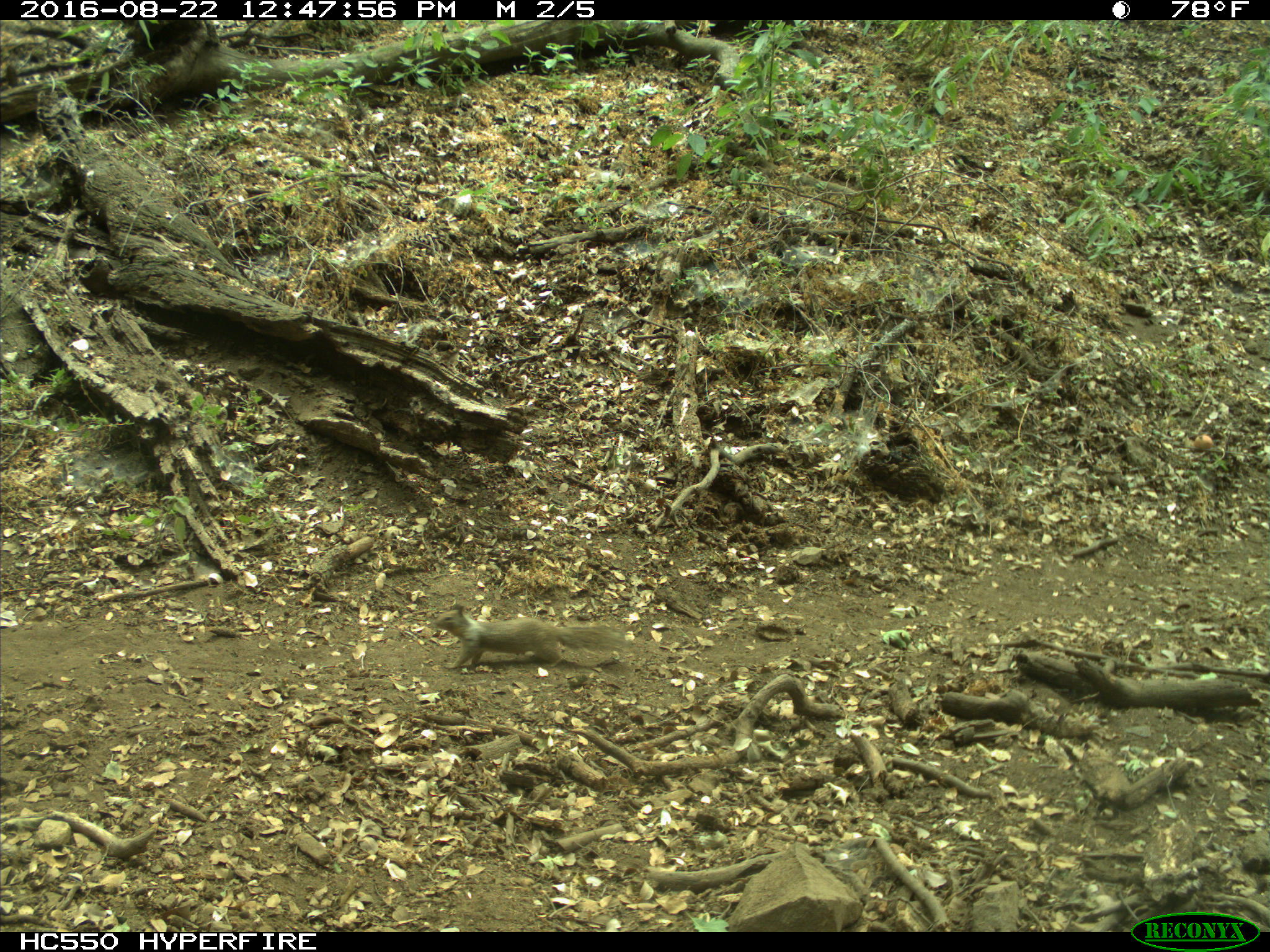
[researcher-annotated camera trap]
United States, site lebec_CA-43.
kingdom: Animalia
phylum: Chordata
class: Mammalia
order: Rodentia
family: Sciuridae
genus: Otospermophilus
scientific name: Otospermophilus beecheyi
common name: california ground squirrel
Otospermophilus beecheyi (california ground squirrel).